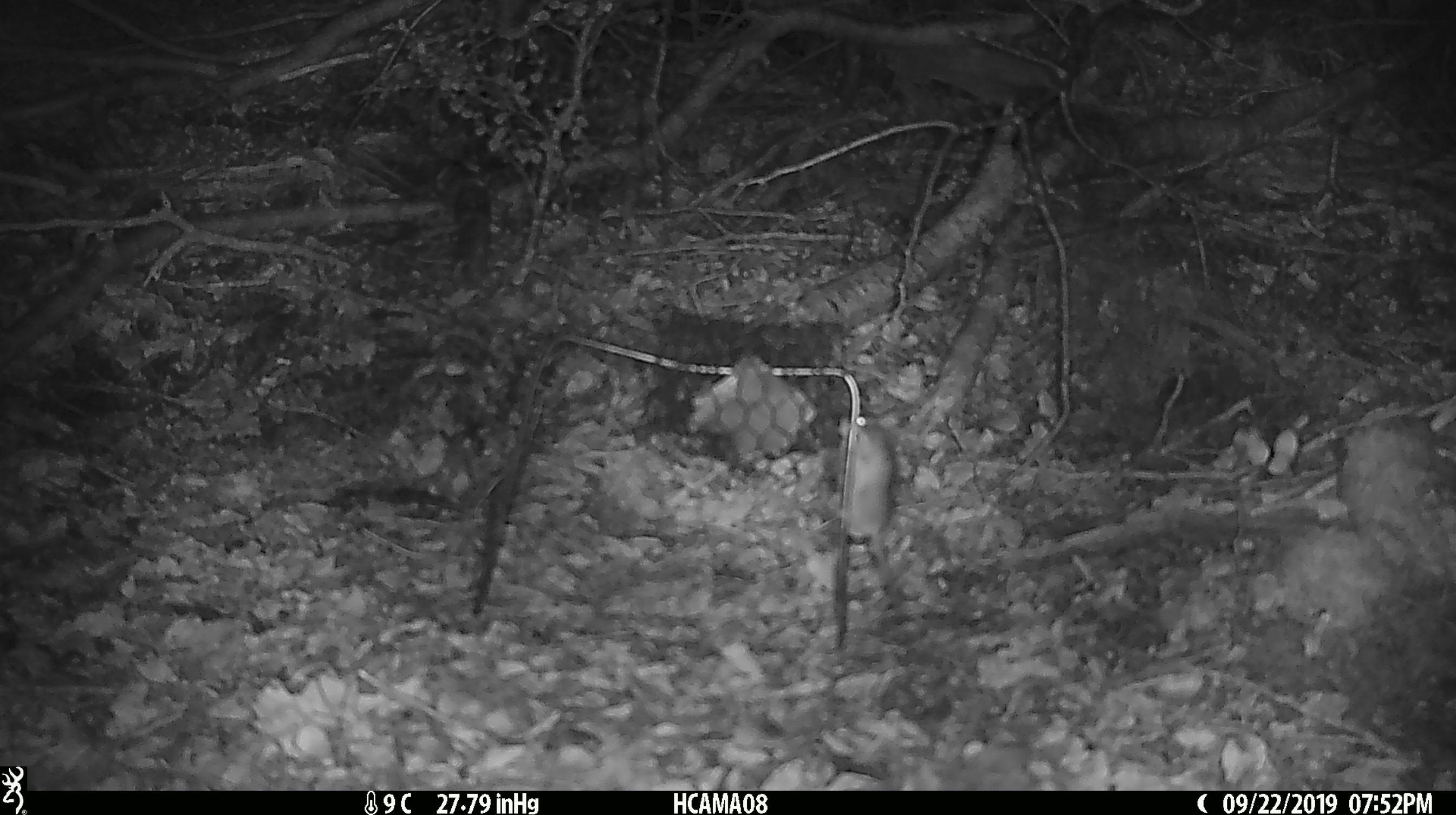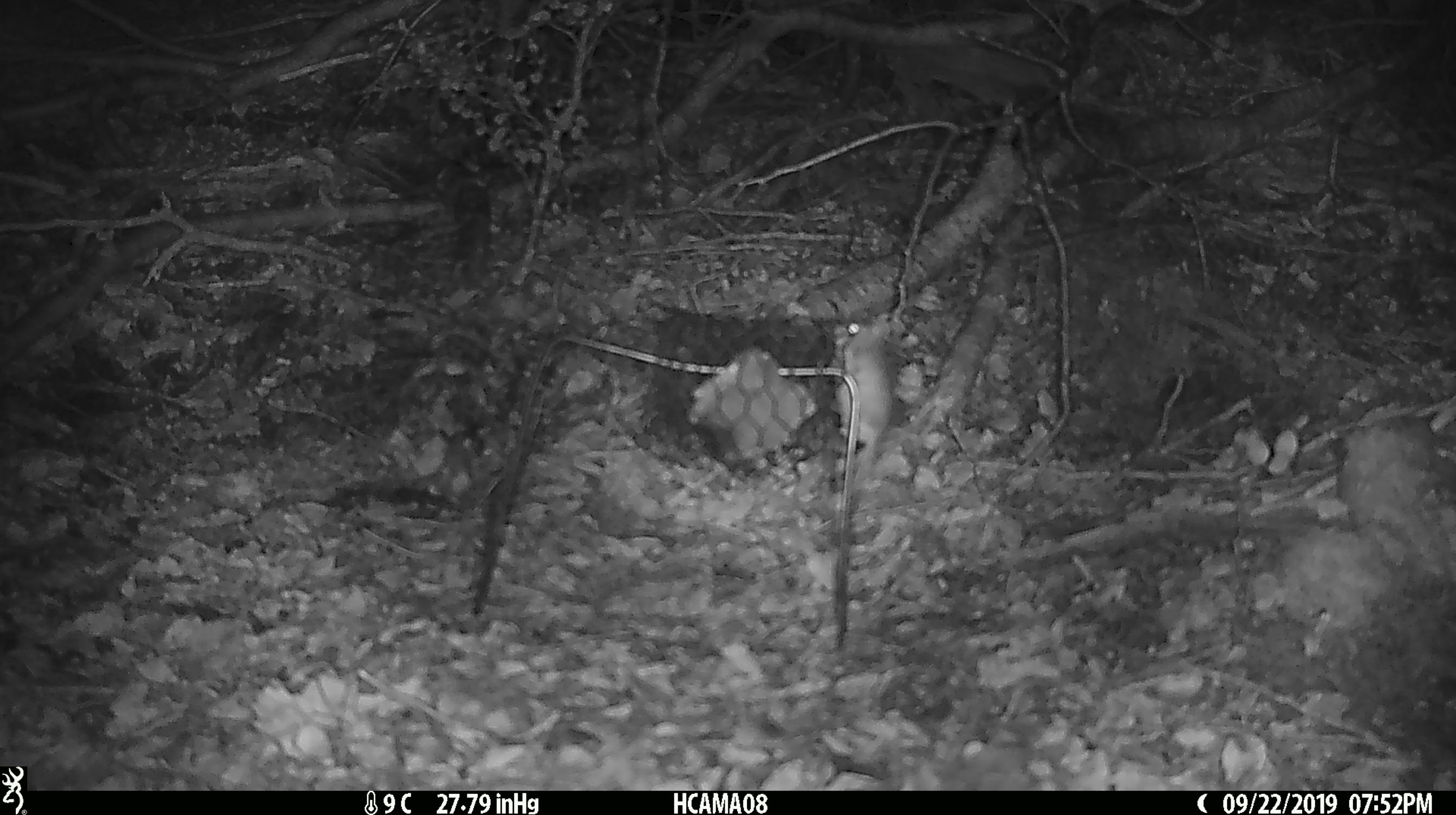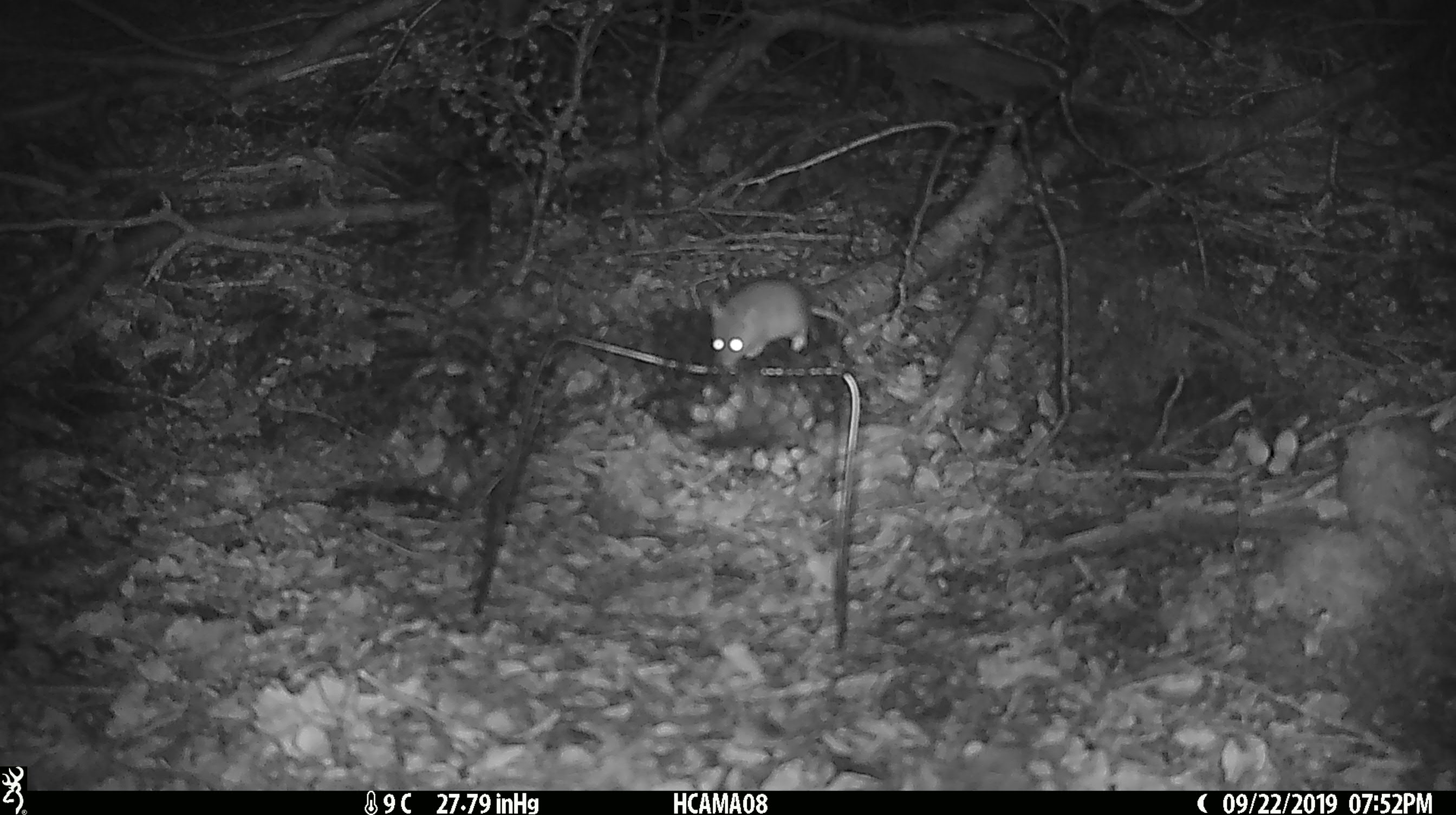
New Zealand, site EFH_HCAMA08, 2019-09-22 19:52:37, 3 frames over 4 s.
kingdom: Animalia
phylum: Chordata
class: Mammalia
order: Rodentia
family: Muridae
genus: Mus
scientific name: Mus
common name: mouse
Mouse (Mus).